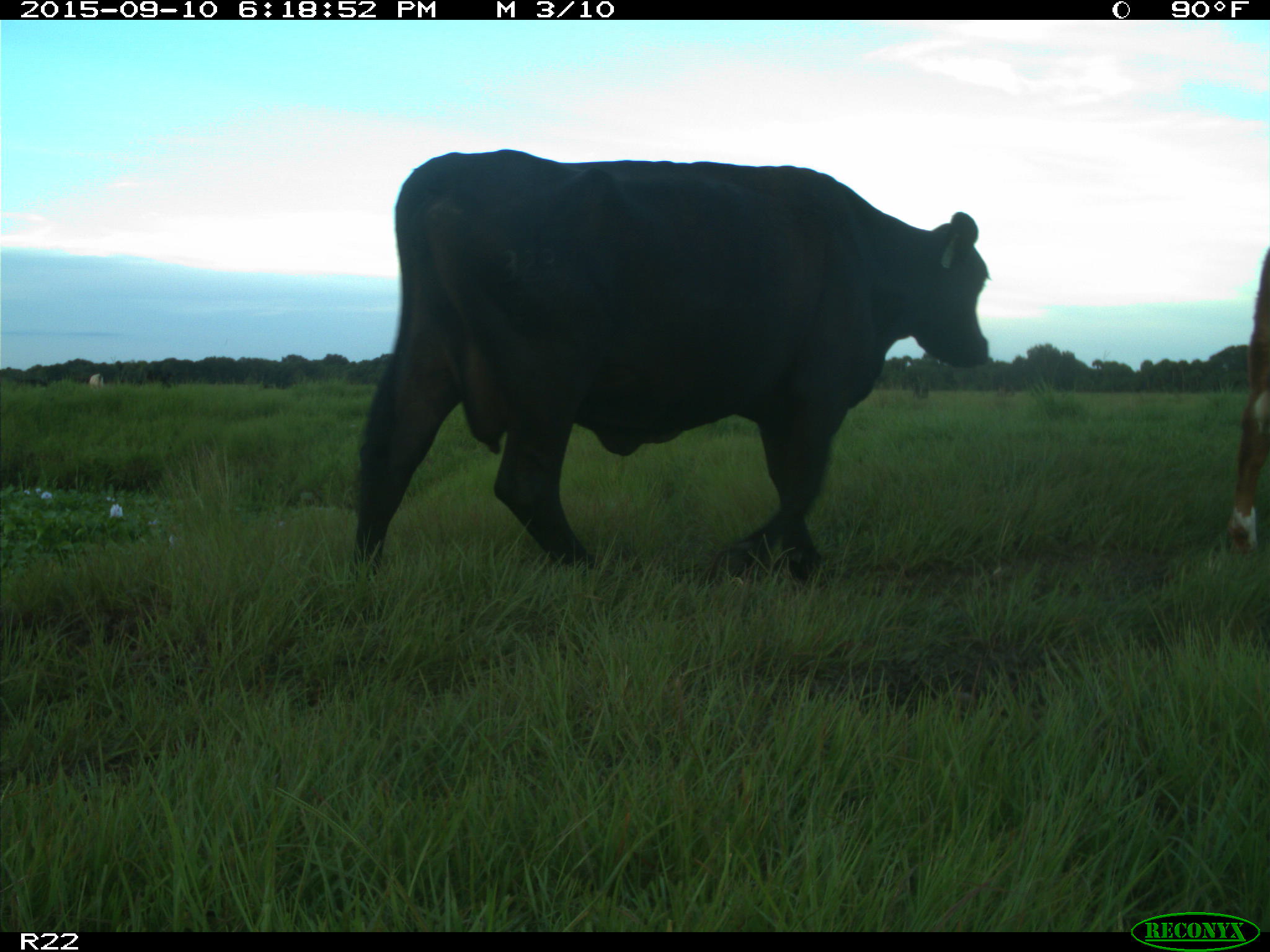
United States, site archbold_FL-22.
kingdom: Animalia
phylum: Chordata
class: Mammalia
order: Artiodactyla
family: Bovidae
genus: Bos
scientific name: Bos taurus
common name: domestic cow